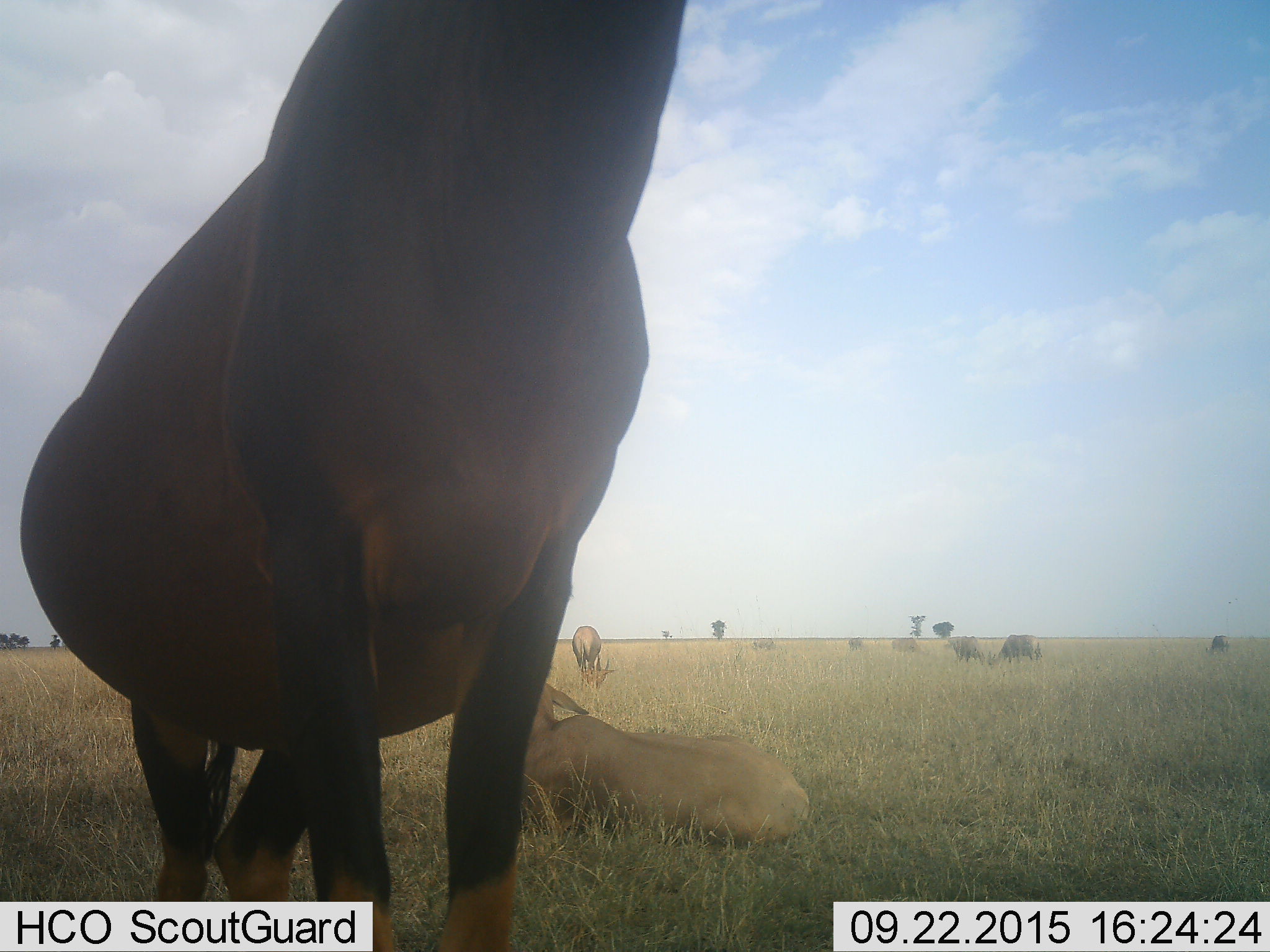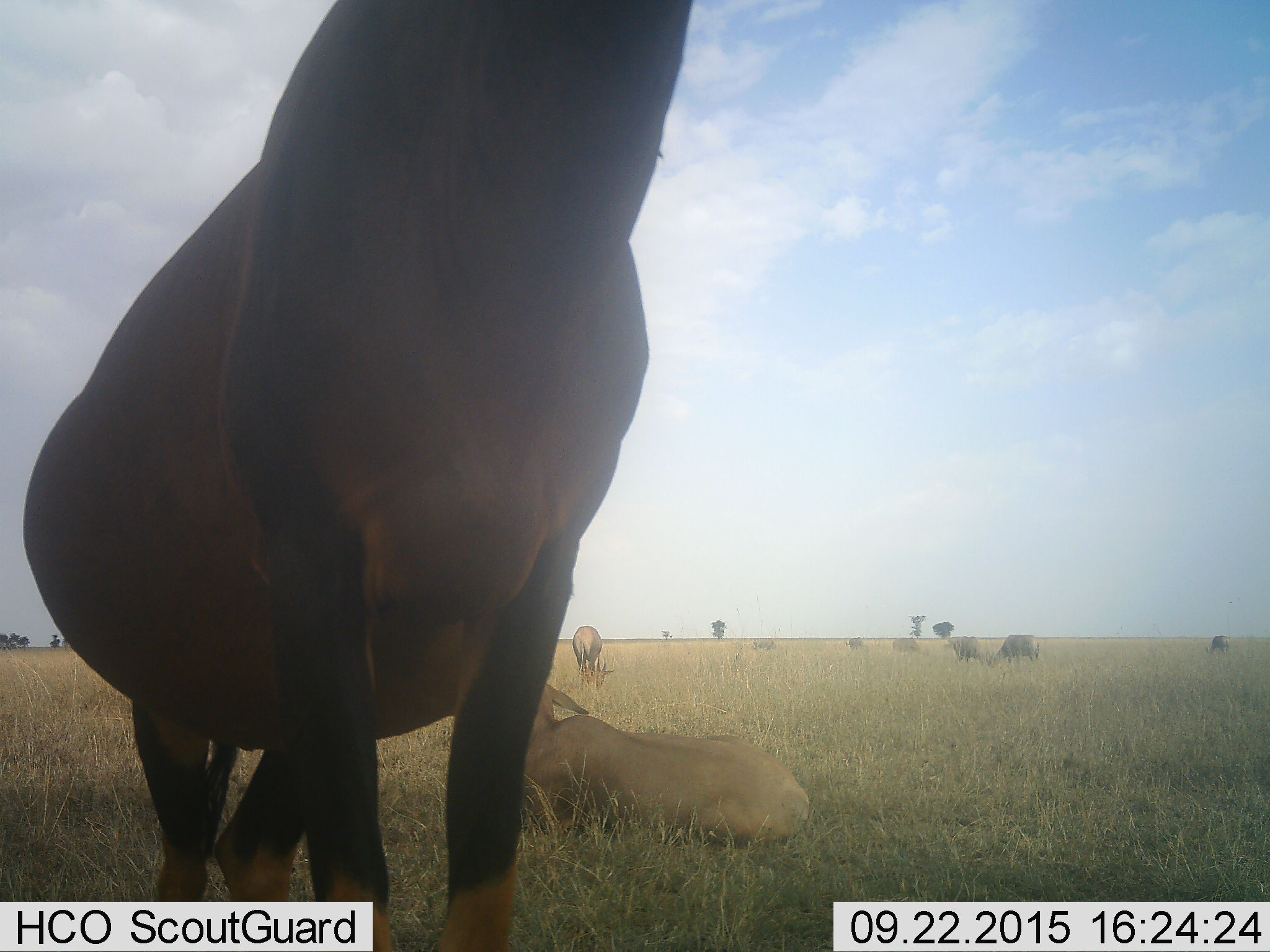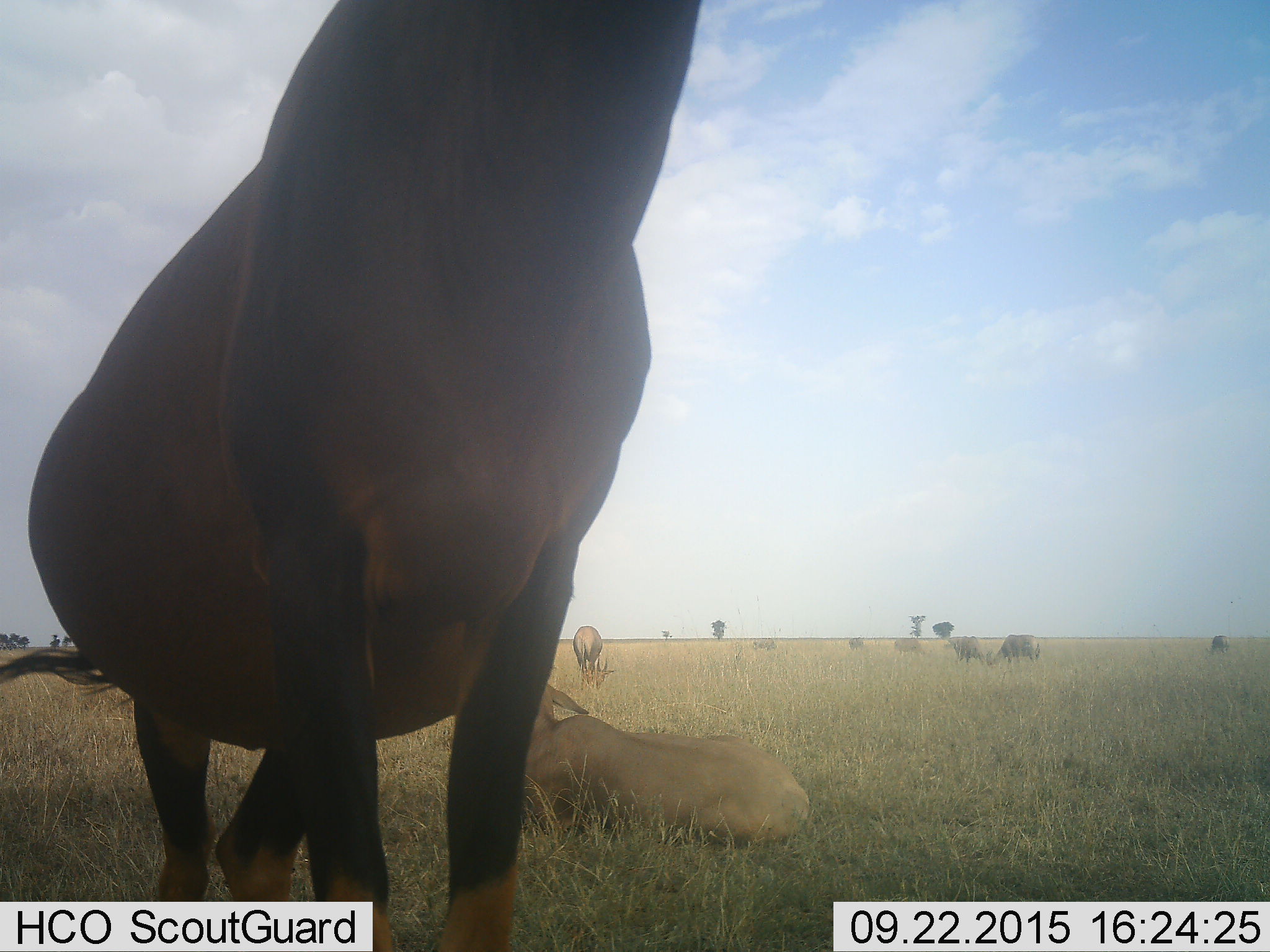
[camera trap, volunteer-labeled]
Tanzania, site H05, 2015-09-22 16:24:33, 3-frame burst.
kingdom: Animalia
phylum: Chordata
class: Mammalia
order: Artiodactyla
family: Bovidae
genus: Alcelaphus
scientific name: Alcelaphus buselaphus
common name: hartebeest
Hartebeest (Alcelaphus buselaphus), count 8. Behavior (volunteer vote fractions): standing 40%, resting 80%, moving 0%, interacting 20%. Young present (vote fraction): 20%. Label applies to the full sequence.